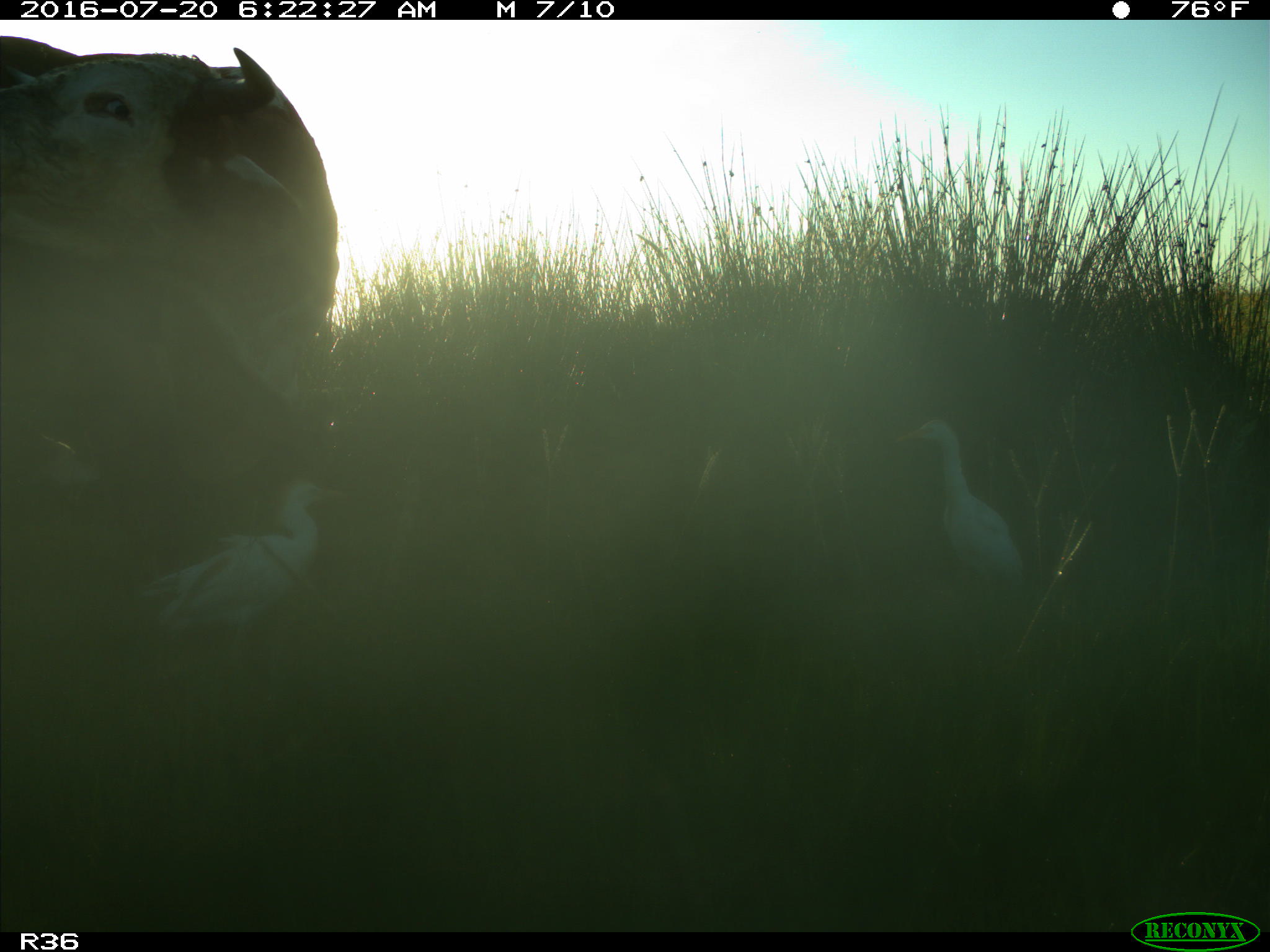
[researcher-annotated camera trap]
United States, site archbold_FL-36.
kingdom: Animalia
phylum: Chordata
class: Mammalia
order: Artiodactyla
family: Bovidae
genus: Bos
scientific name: Bos taurus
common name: domestic cow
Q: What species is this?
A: Bos taurus (domestic cow).